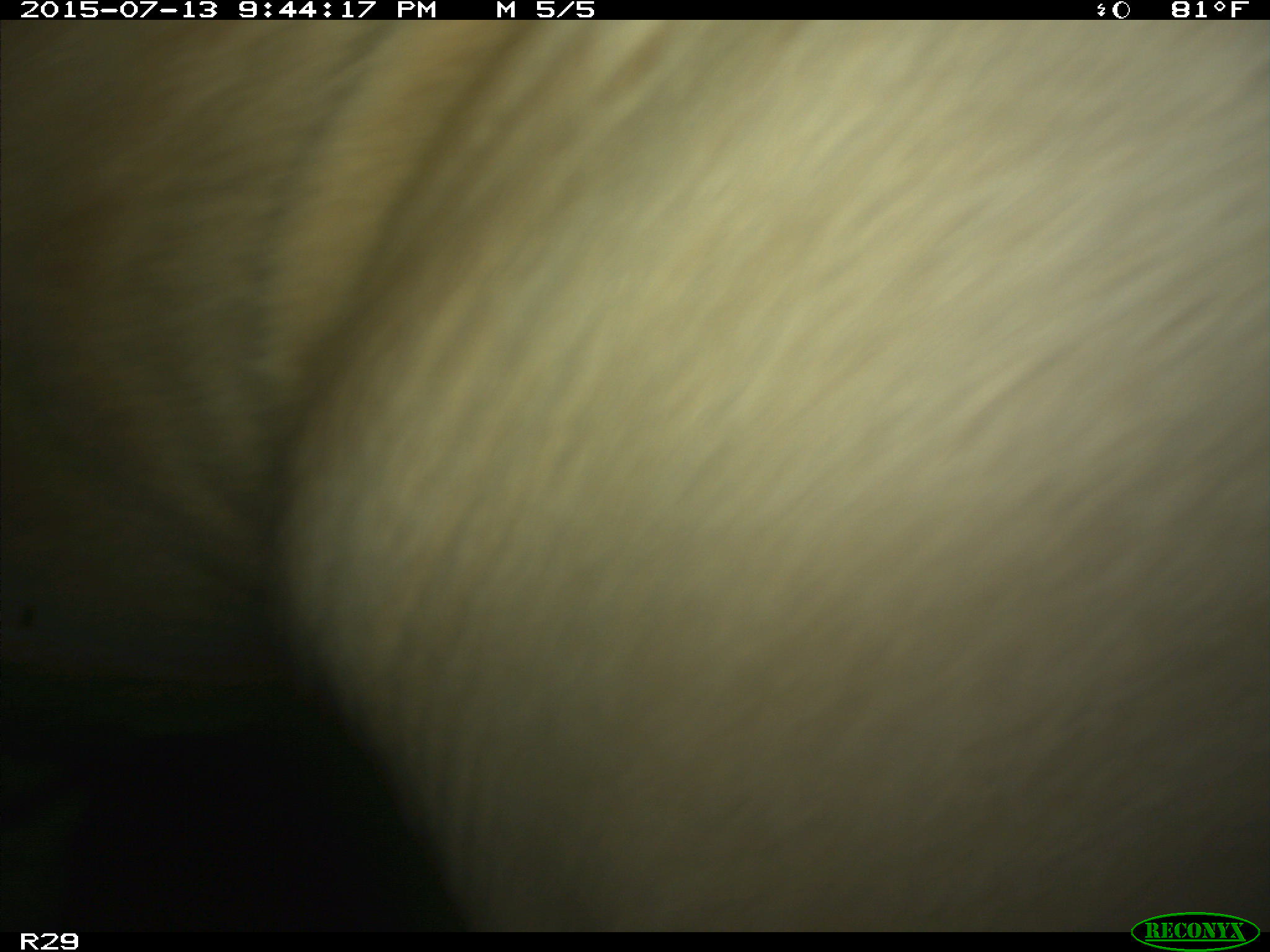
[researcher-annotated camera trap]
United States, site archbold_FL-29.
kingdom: Animalia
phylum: Chordata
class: Mammalia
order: Artiodactyla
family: Bovidae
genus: Bos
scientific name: Bos taurus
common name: domestic cow